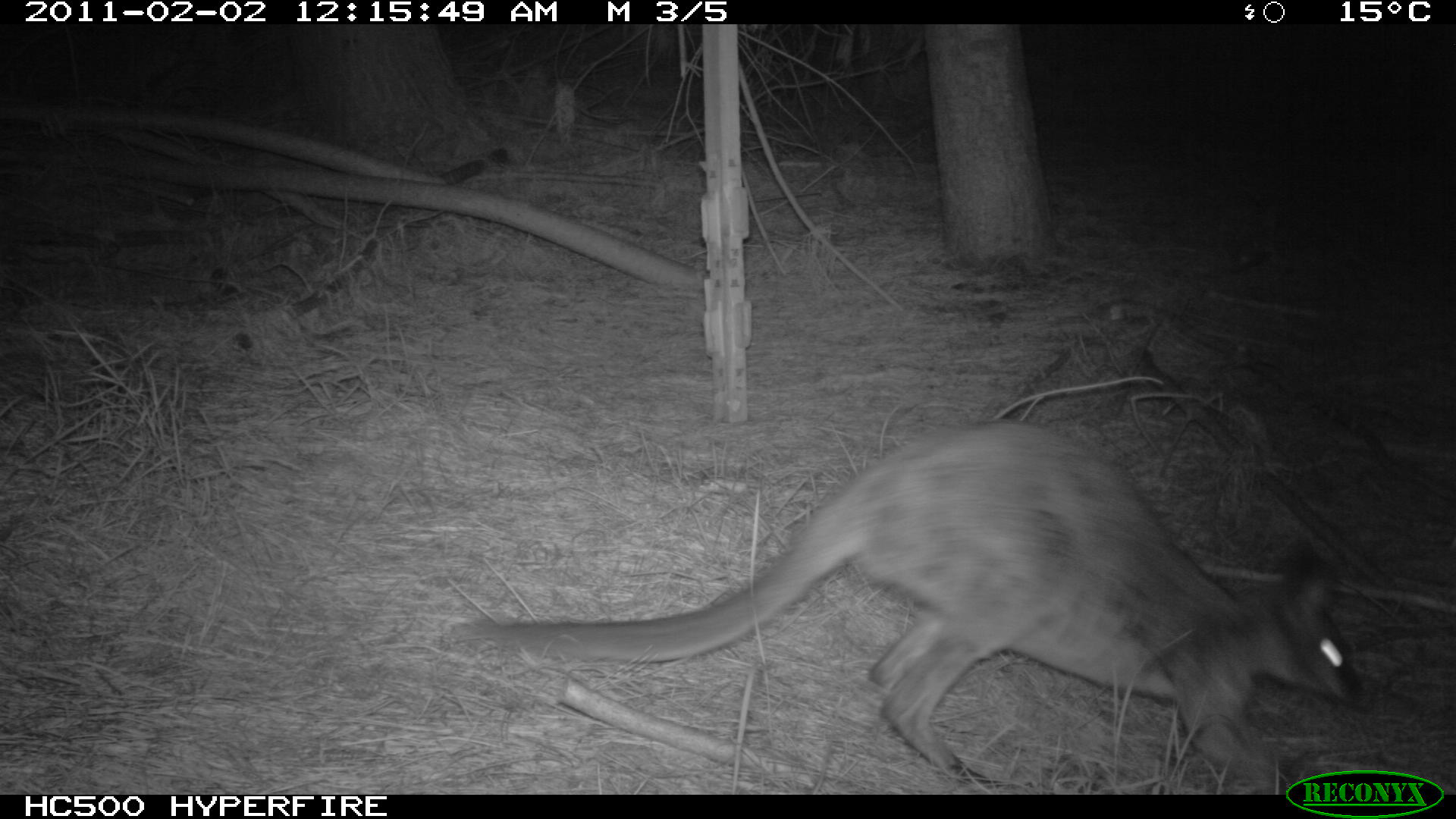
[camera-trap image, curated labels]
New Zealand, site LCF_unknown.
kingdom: Animalia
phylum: Chordata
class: Mammalia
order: Diprotodontia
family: Macropodidae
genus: Notamacropus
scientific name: Notamacropus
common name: wallaby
Wallaby (Notamacropus).